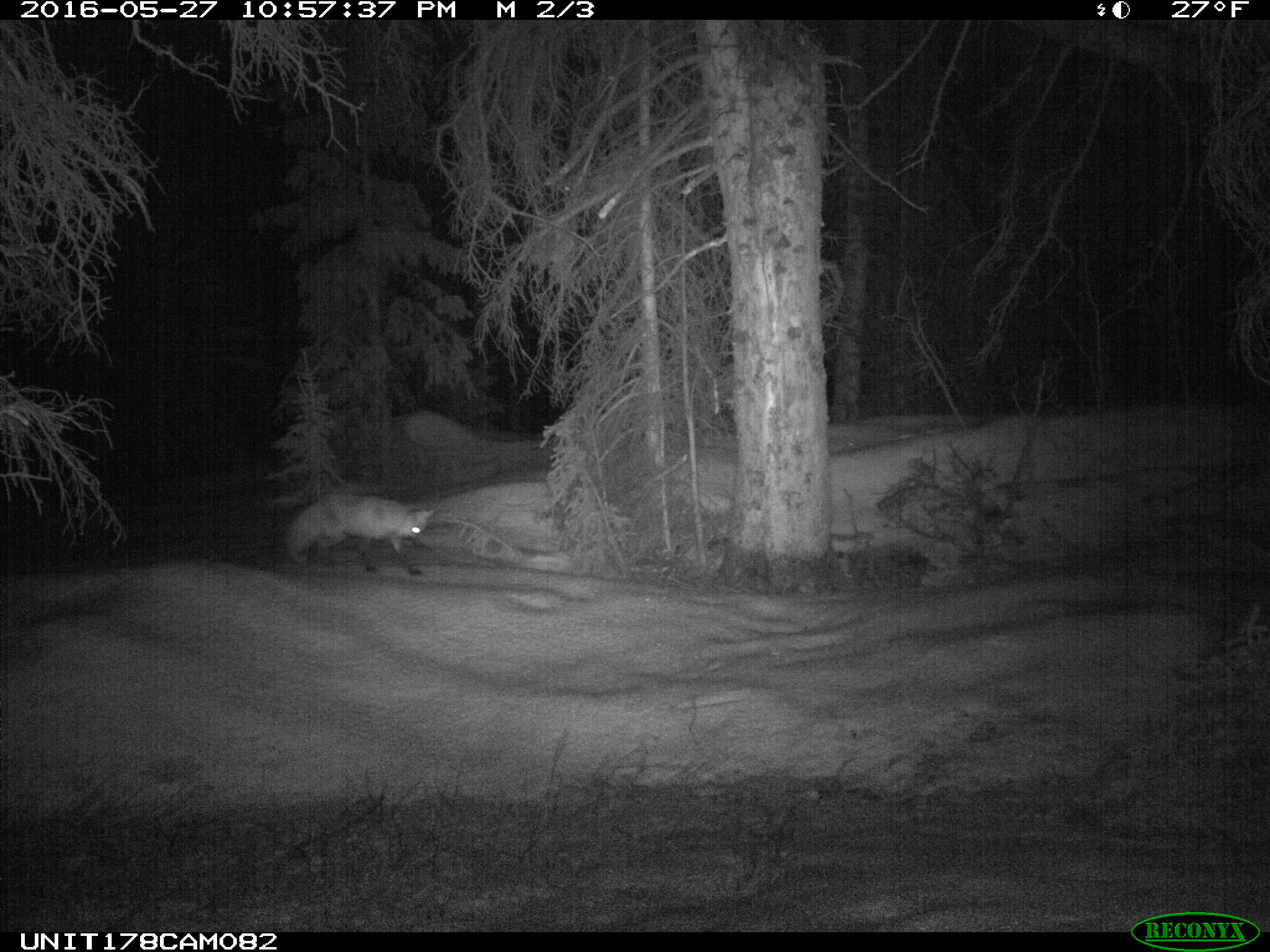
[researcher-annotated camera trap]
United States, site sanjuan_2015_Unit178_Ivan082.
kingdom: Animalia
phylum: Chordata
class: Mammalia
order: Carnivora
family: Canidae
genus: Vulpes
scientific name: Vulpes vulpes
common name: red fox